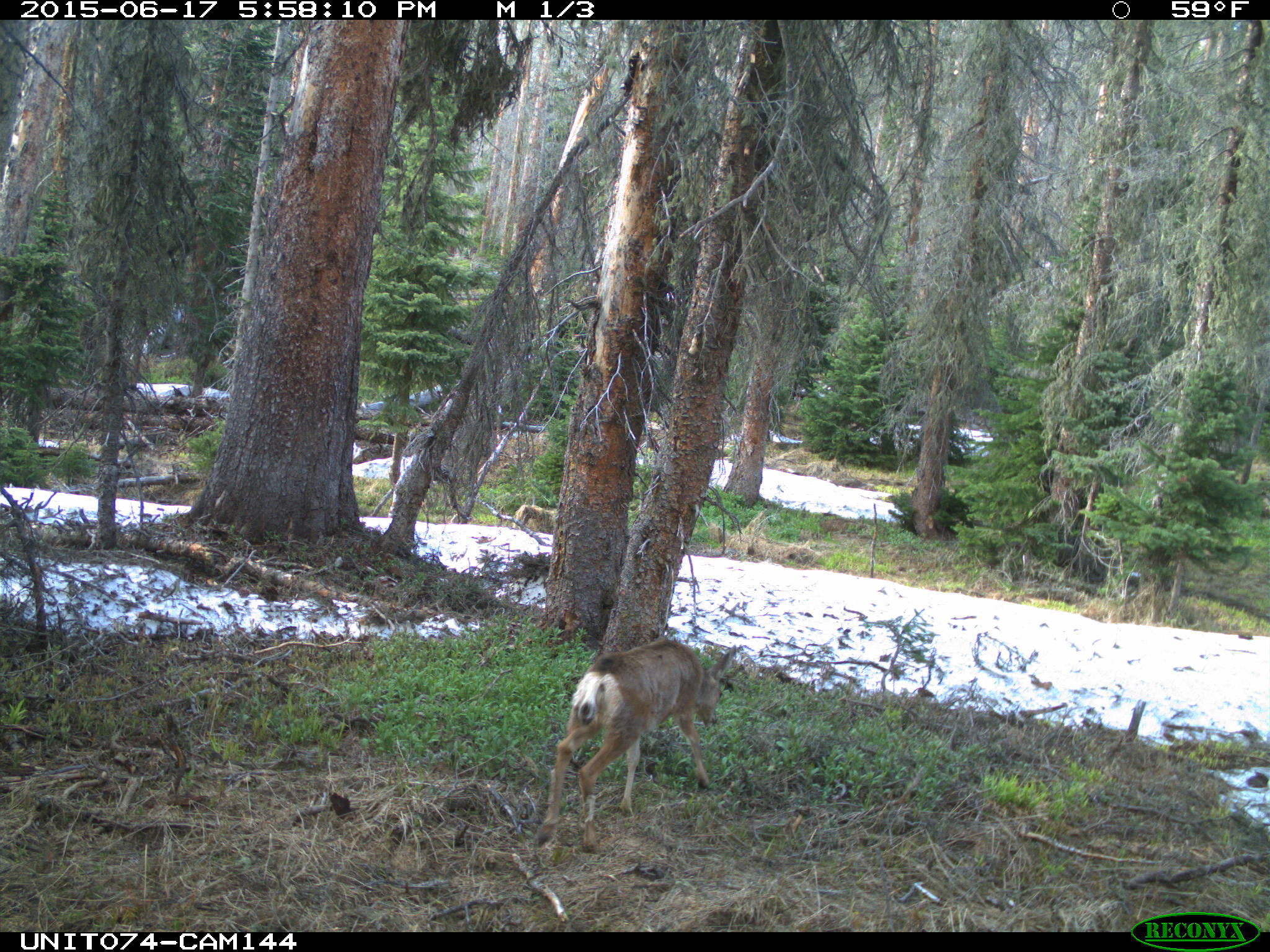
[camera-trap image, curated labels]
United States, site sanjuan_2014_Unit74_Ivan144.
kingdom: Animalia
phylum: Chordata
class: Mammalia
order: Artiodactyla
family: Cervidae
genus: Odocoileus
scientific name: Odocoileus hemionus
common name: mule deer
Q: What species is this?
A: Odocoileus hemionus (mule deer).